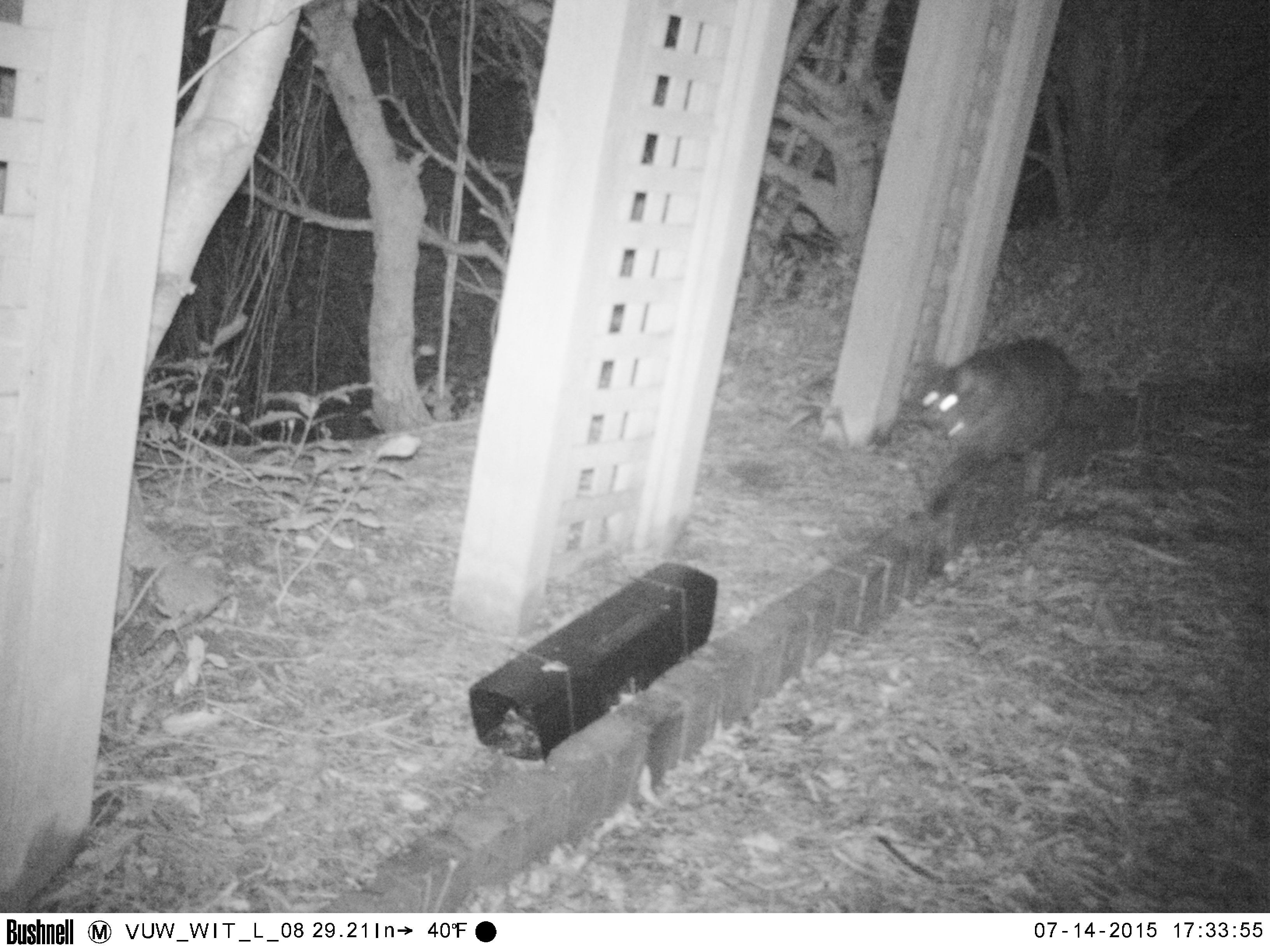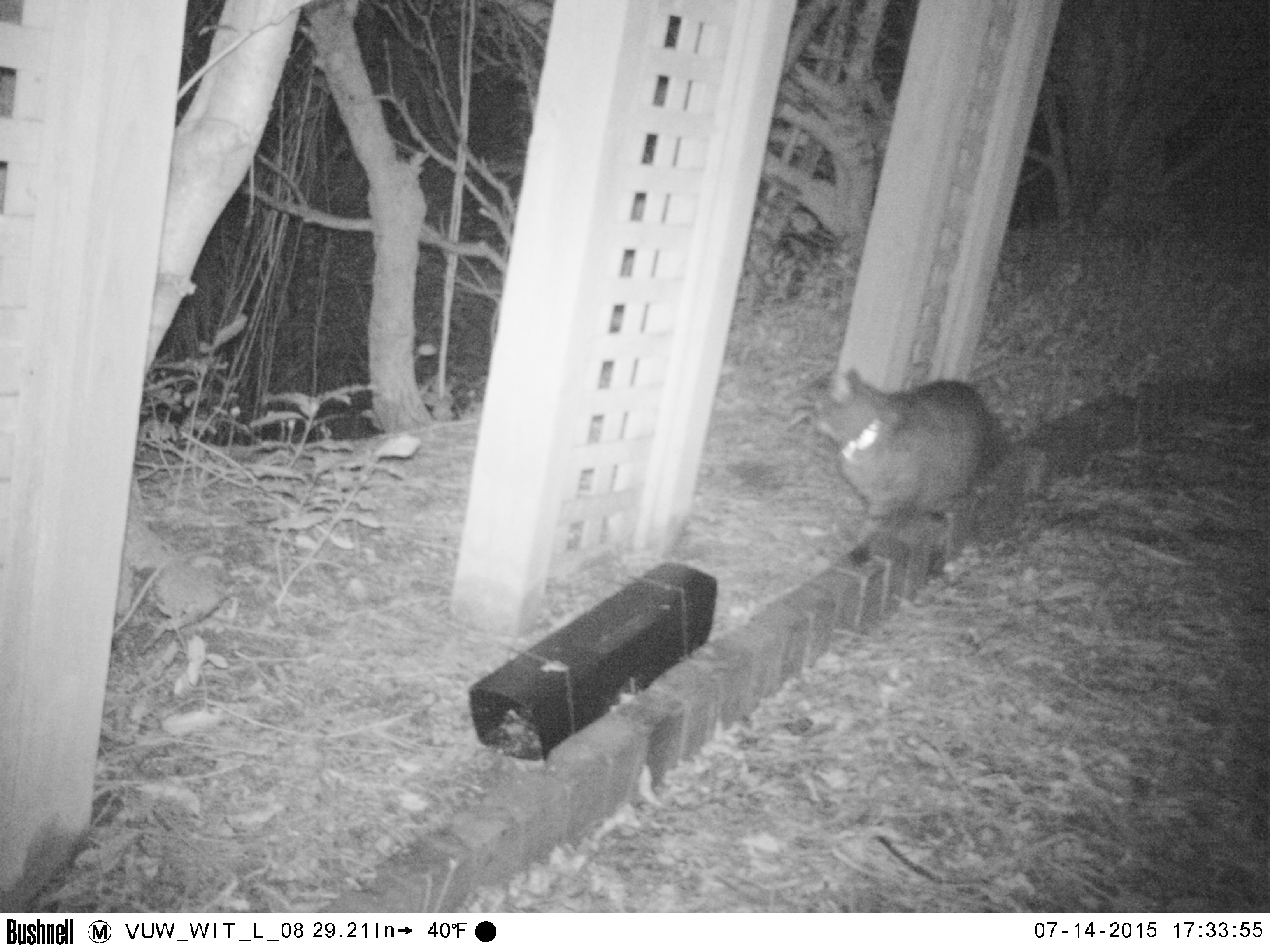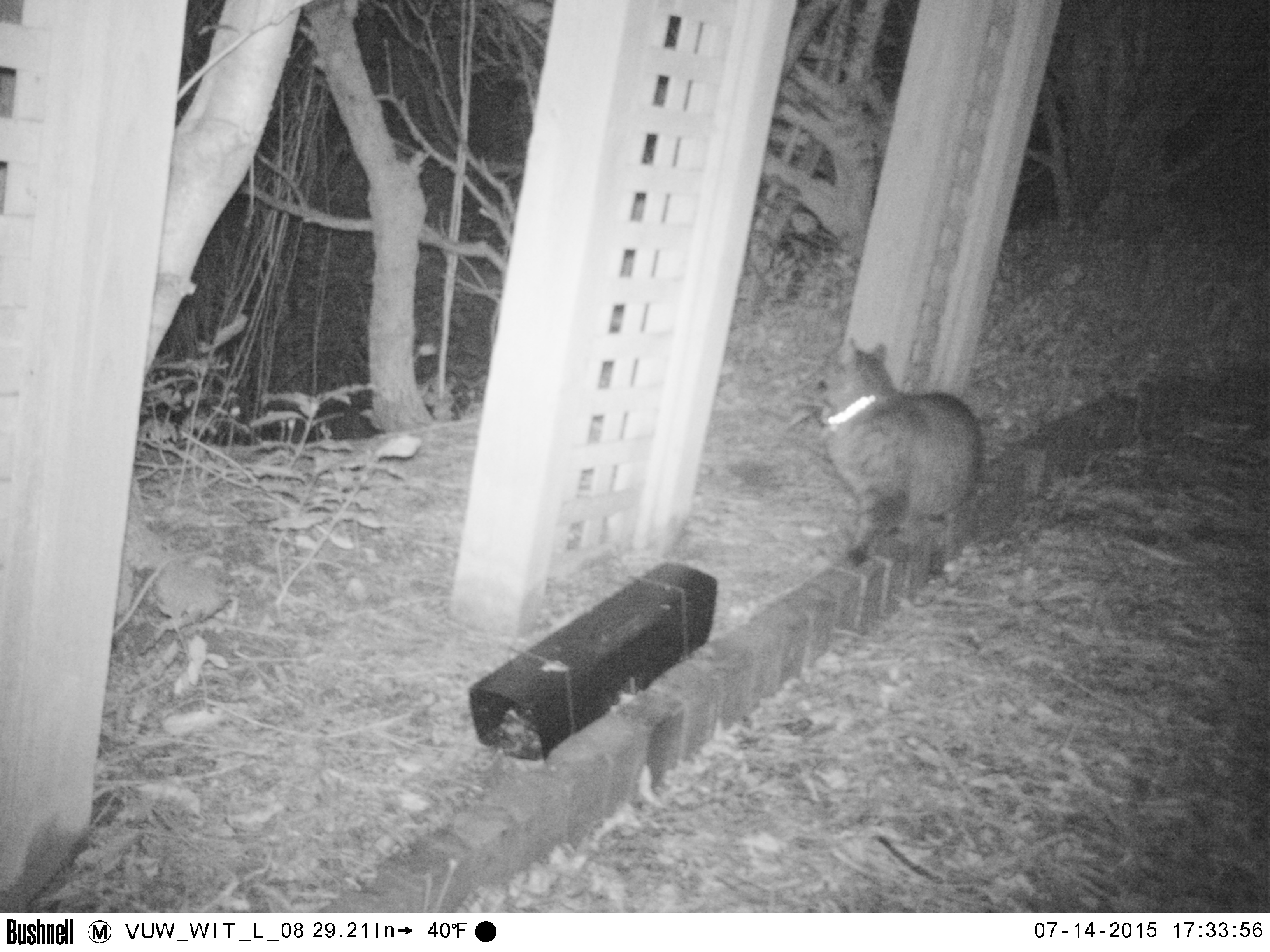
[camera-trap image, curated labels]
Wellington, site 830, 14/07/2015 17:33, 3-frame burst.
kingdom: Animalia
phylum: Chordata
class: Mammalia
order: Carnivora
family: Felidae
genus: Felis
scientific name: Felis catus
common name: cat